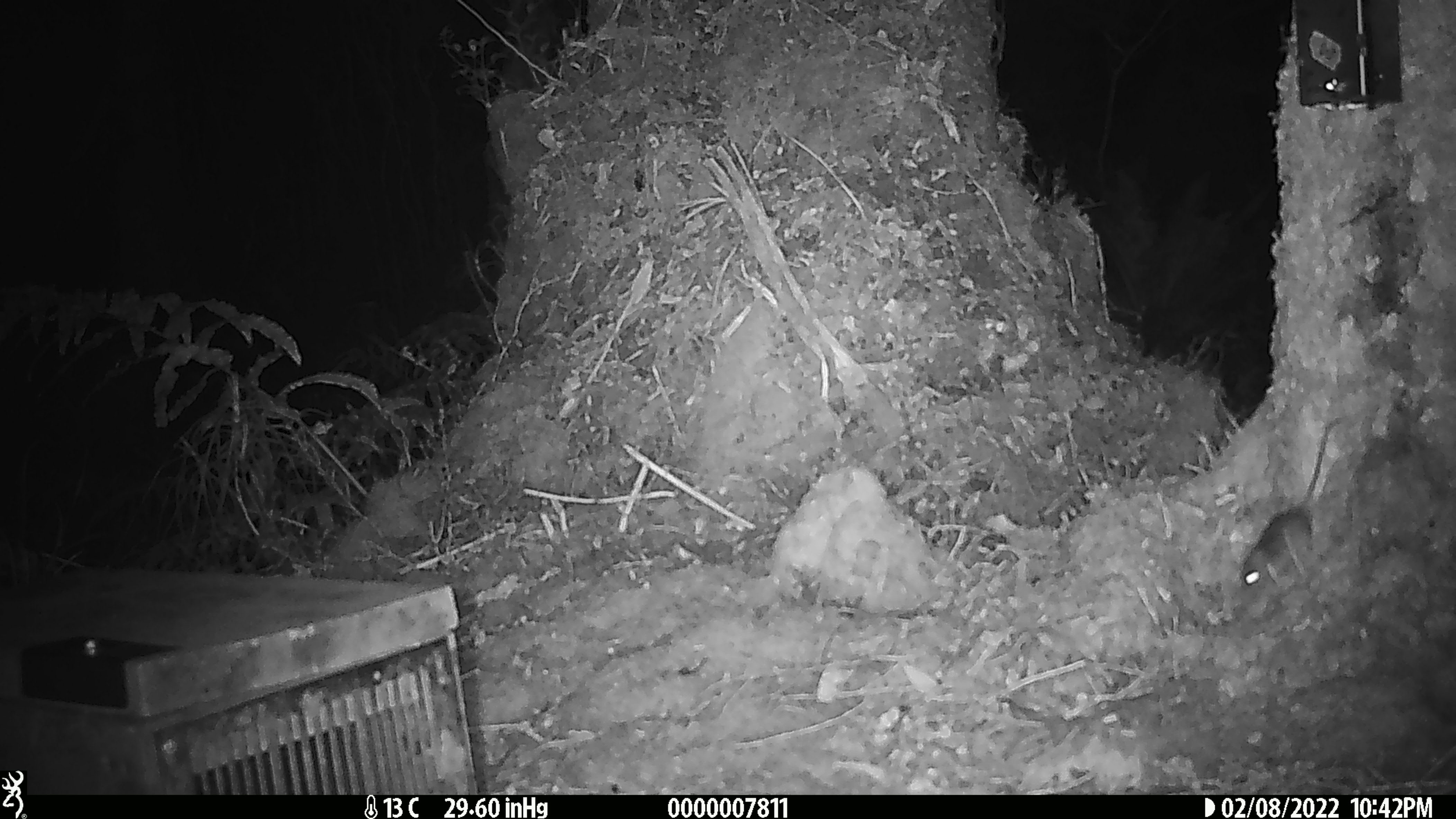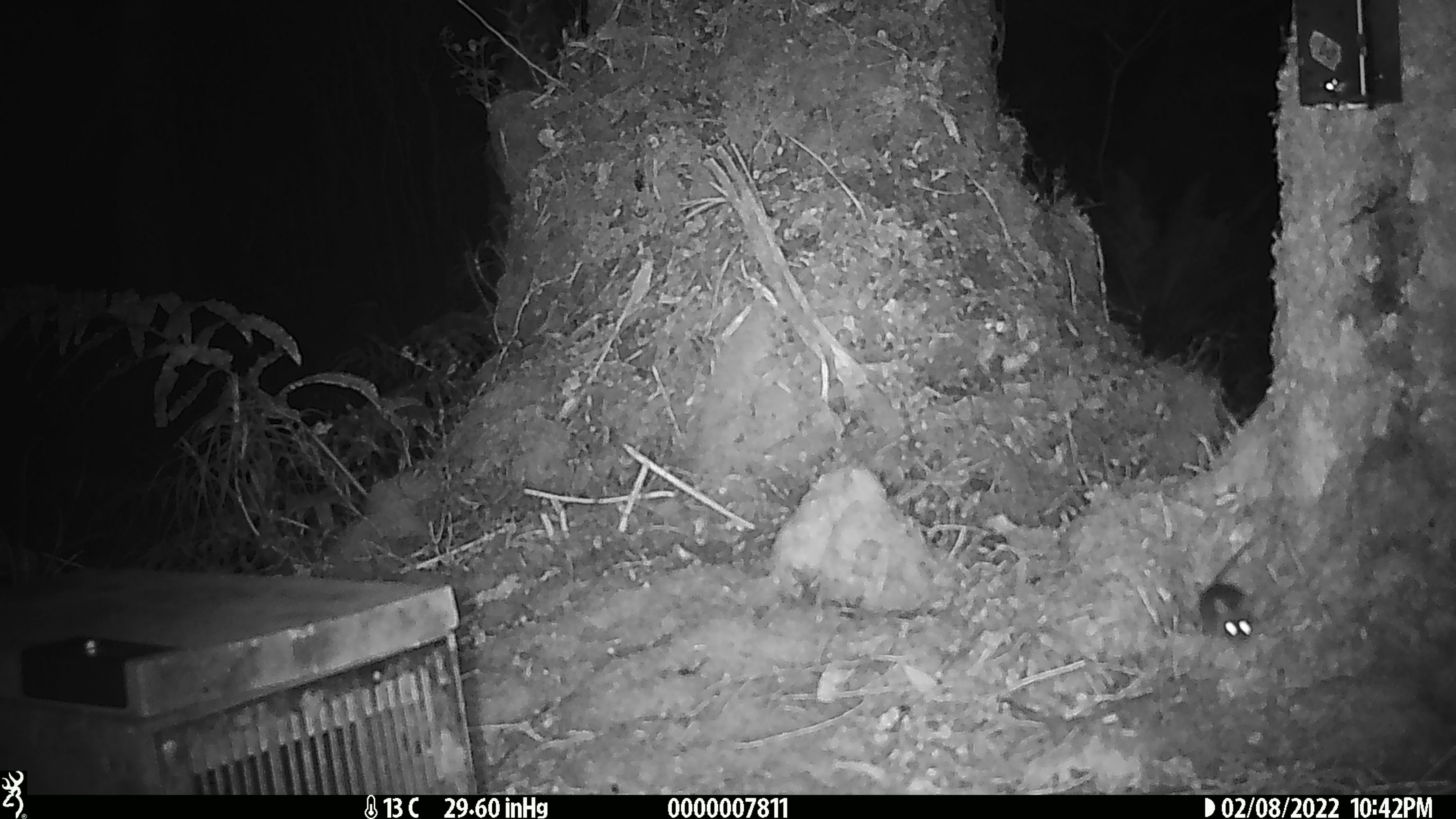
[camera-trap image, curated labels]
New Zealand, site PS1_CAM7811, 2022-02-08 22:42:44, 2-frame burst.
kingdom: Animalia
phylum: Chordata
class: Mammalia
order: Rodentia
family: Muridae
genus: Mus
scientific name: Mus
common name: mouse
Mouse (Mus).